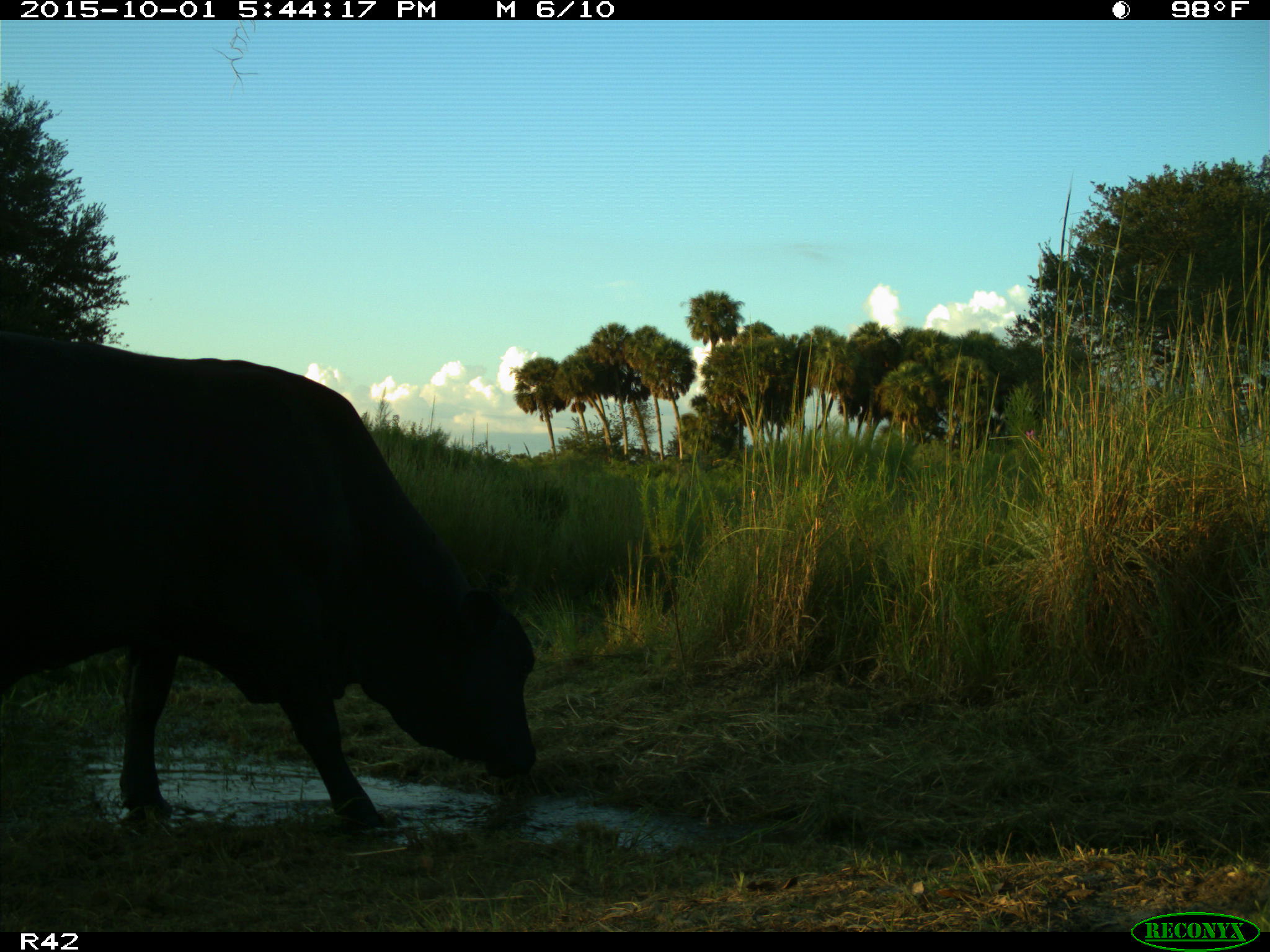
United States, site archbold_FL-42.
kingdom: Animalia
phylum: Chordata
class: Mammalia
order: Artiodactyla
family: Bovidae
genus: Bos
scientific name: Bos taurus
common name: domestic cow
Bos taurus (domestic cow).